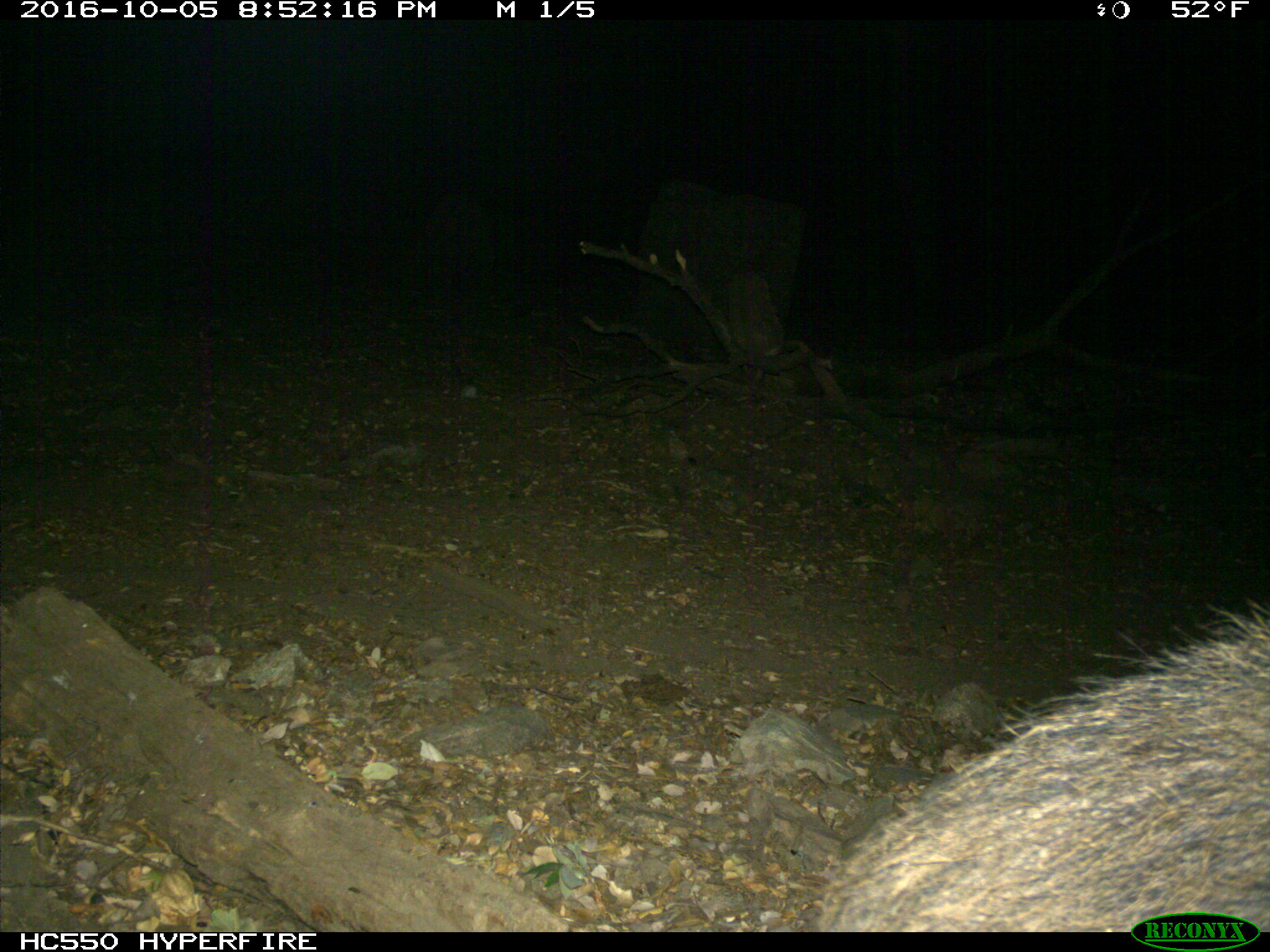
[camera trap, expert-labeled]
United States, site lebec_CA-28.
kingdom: Animalia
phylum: Chordata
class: Mammalia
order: Artiodactyla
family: Suidae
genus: Sus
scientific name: Sus scrofa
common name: wild boar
Sus scrofa (wild boar).